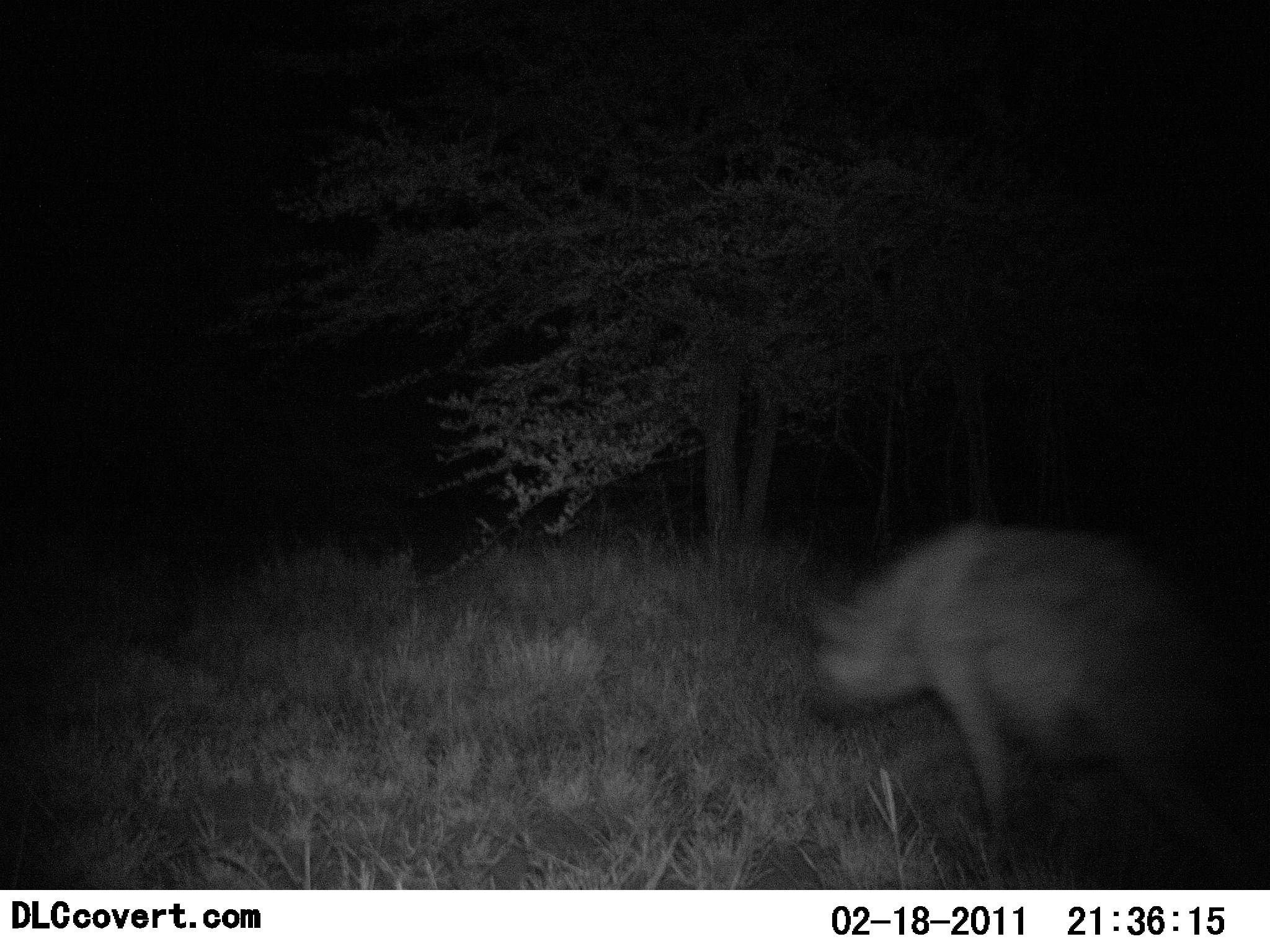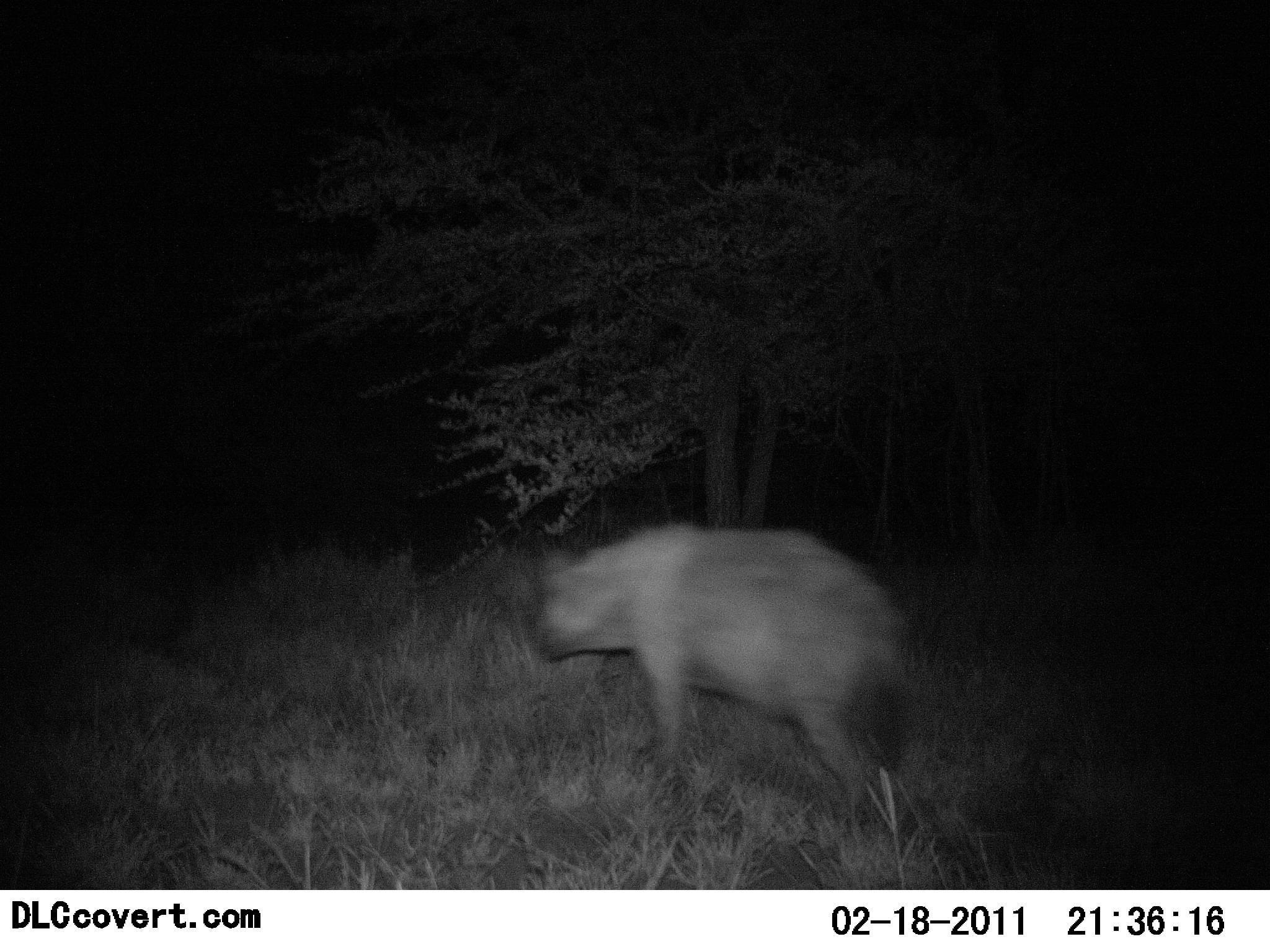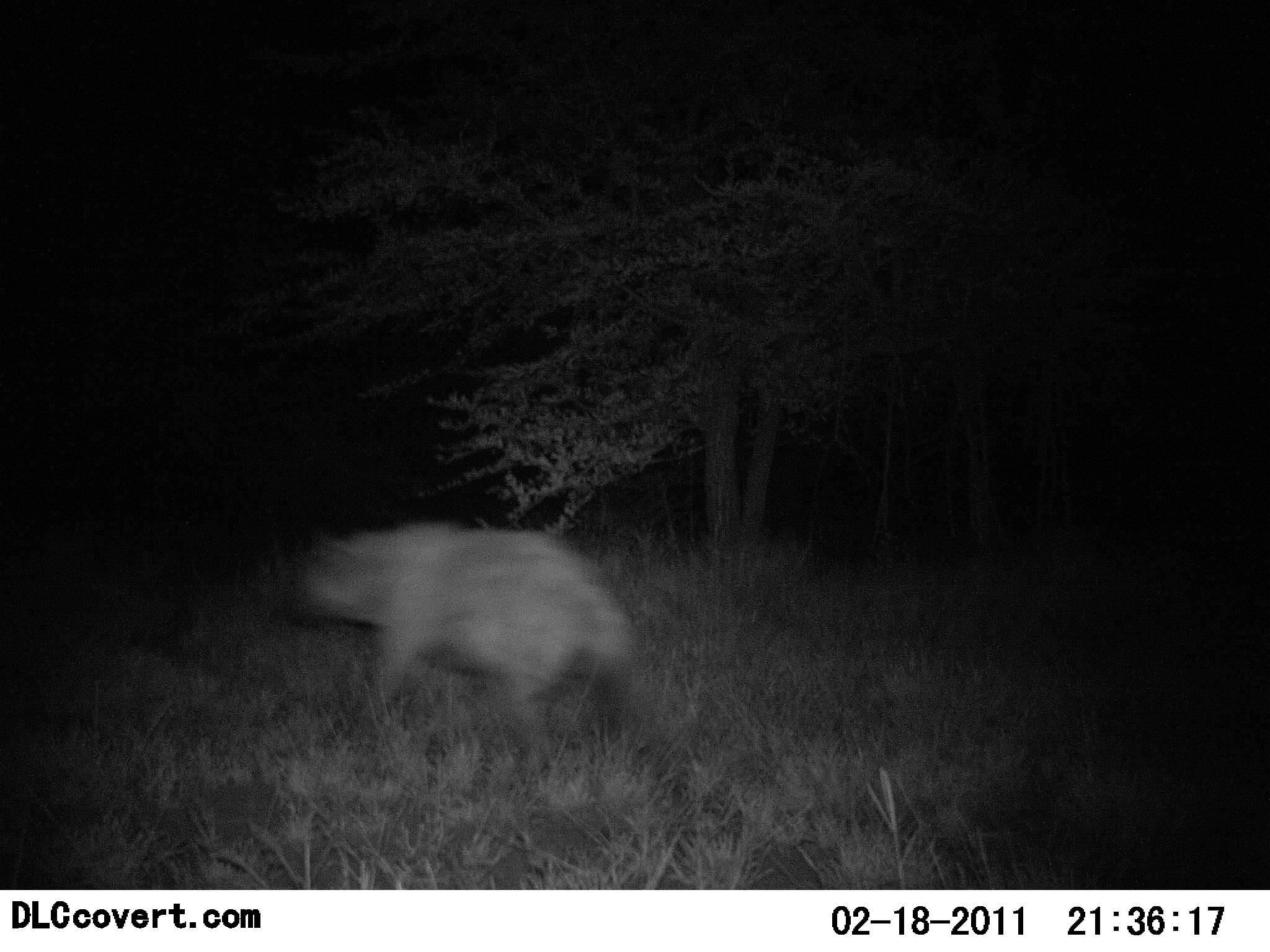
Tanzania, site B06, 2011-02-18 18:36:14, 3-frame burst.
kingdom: Animalia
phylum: Chordata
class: Mammalia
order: Carnivora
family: Hyaenidae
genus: Crocuta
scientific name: Crocuta crocuta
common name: spotted hyena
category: hyenaspotted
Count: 1.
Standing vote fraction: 0%.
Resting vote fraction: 0%.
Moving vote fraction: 100%.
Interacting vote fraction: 0%.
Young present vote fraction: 0%.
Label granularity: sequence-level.